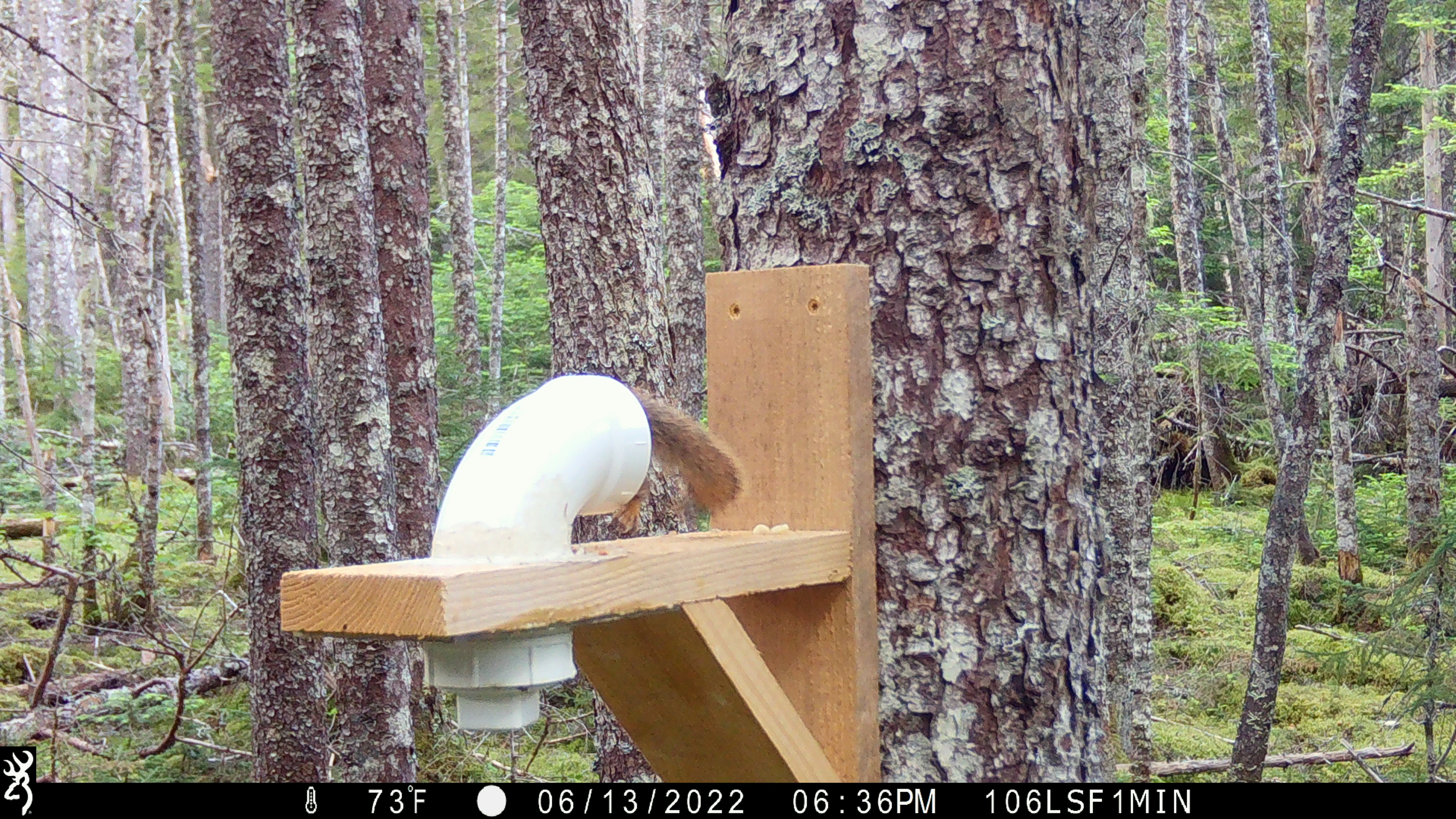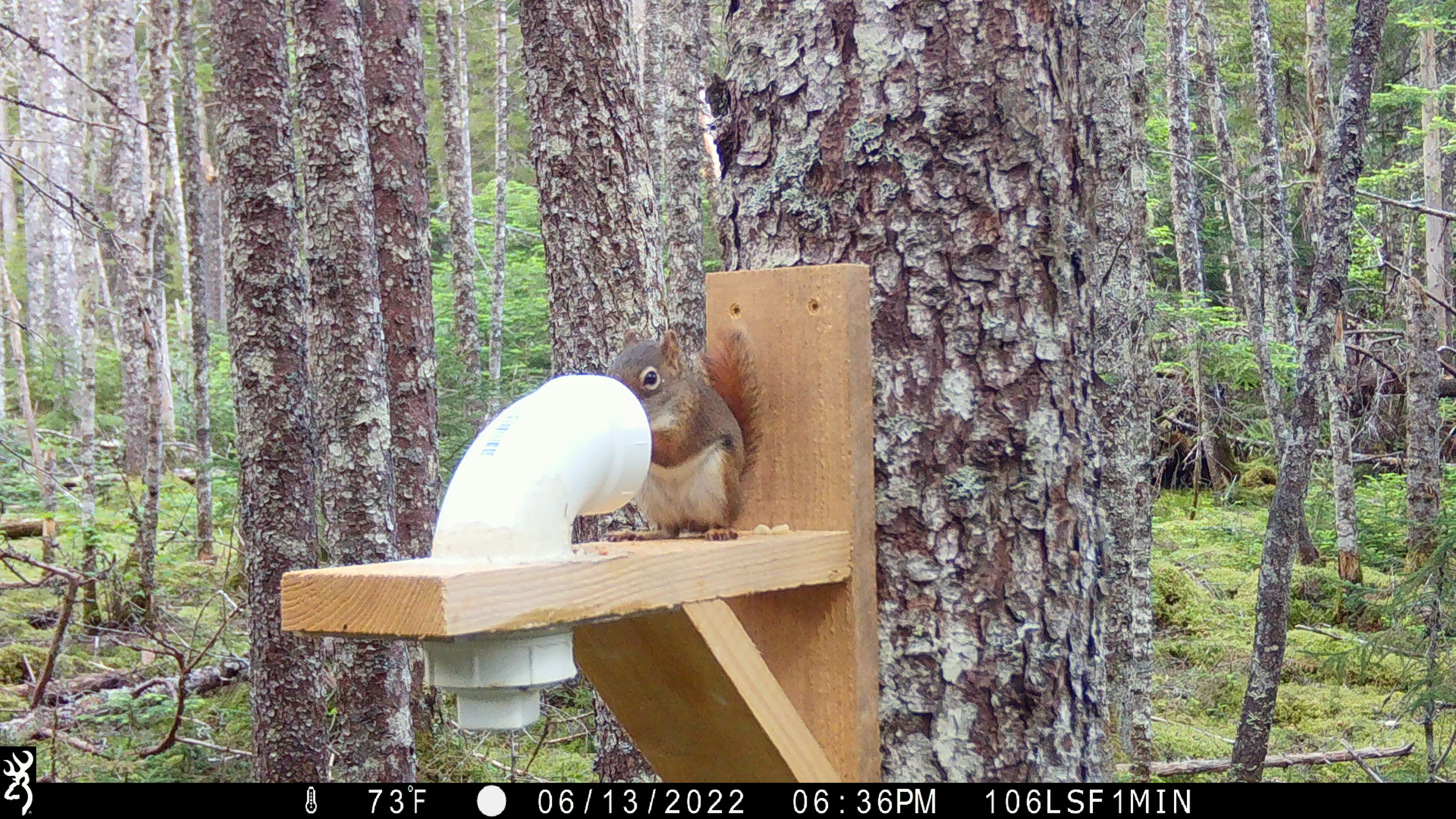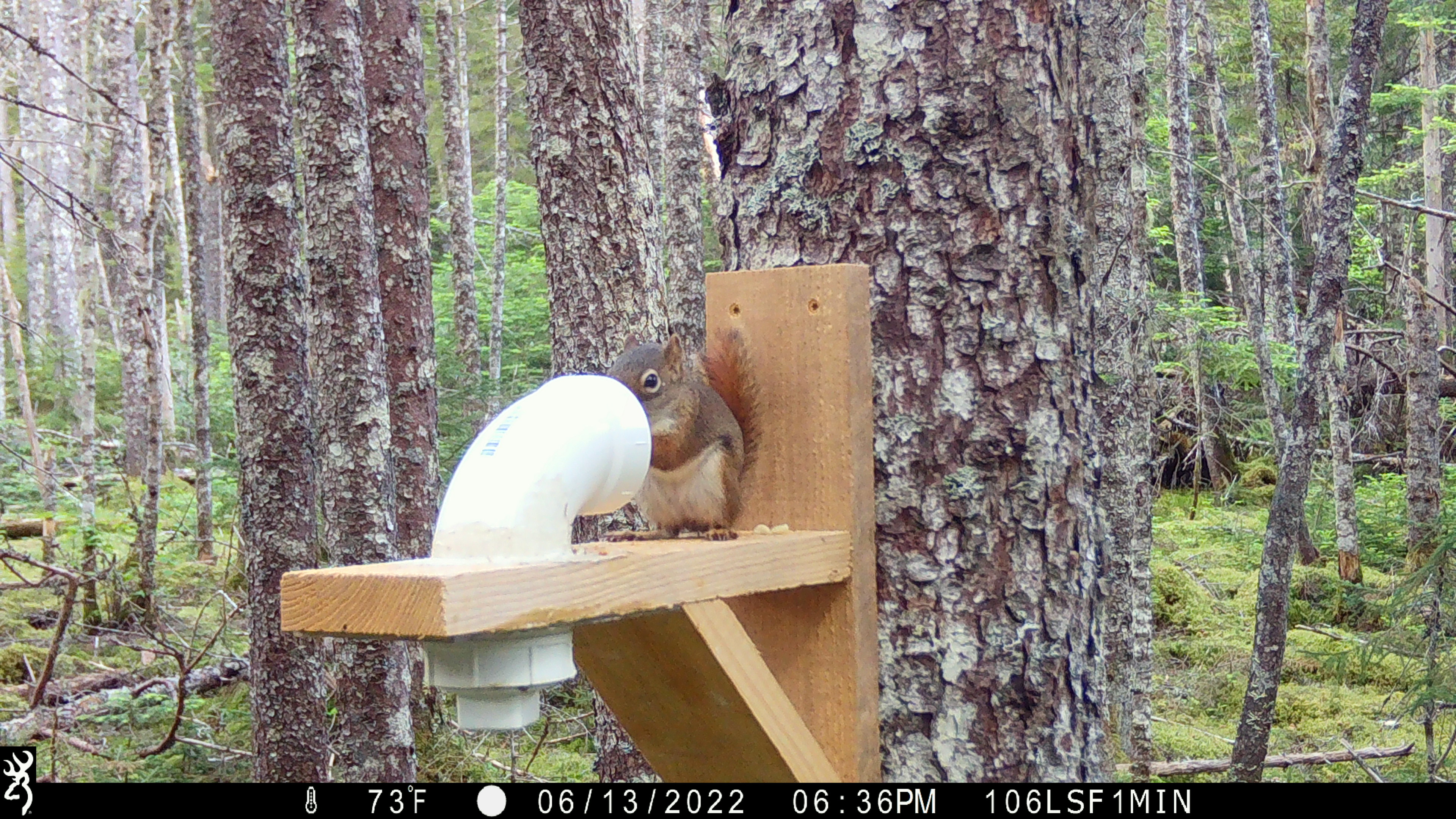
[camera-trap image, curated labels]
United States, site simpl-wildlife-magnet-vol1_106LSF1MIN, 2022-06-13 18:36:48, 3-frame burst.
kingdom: Animalia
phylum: Chordata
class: Mammalia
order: Rodentia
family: Sciuridae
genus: Tamiasciurus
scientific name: Tamiasciurus hudsonicus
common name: red squirrel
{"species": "red squirrel (Tamiasciurus hudsonicus)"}